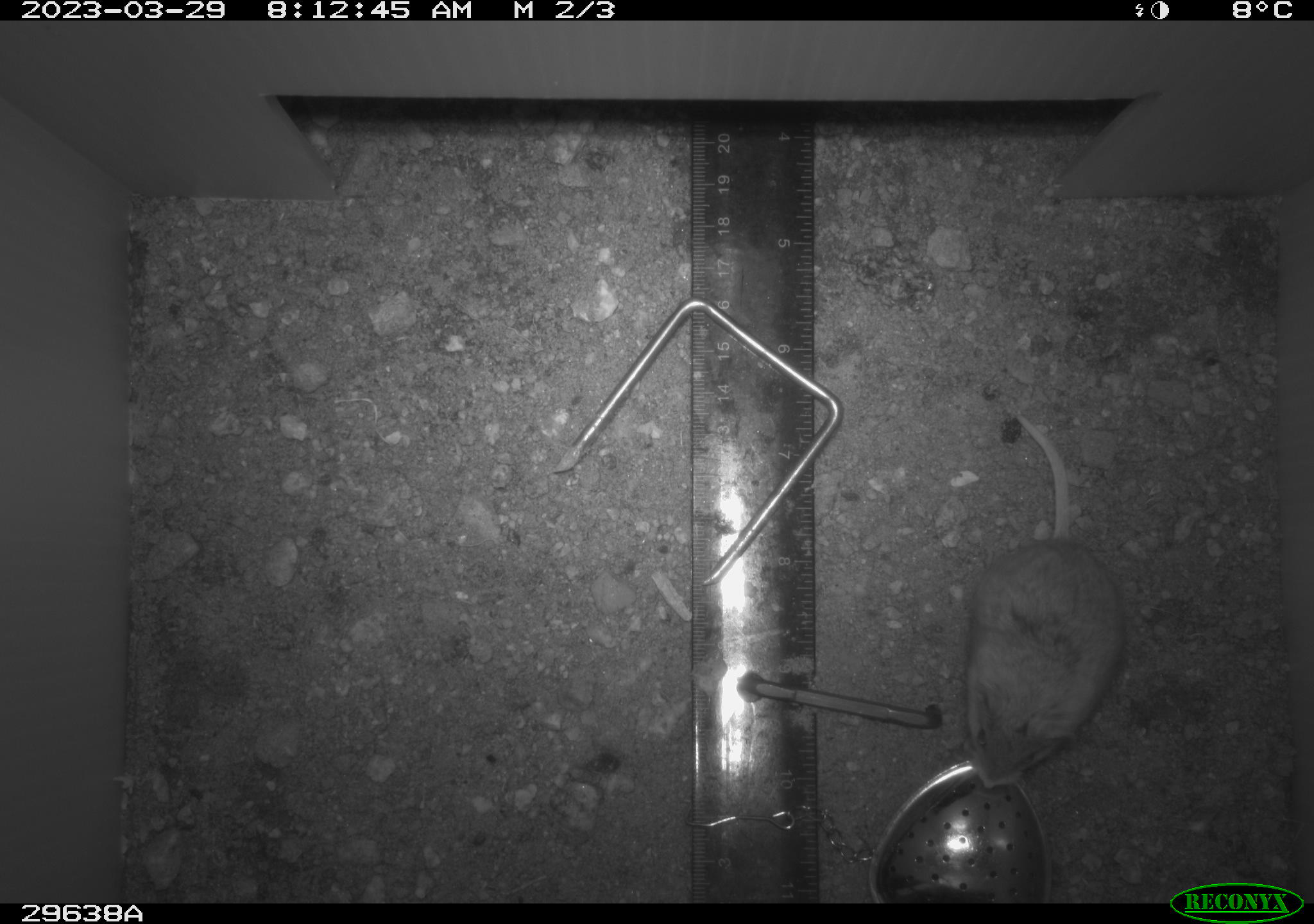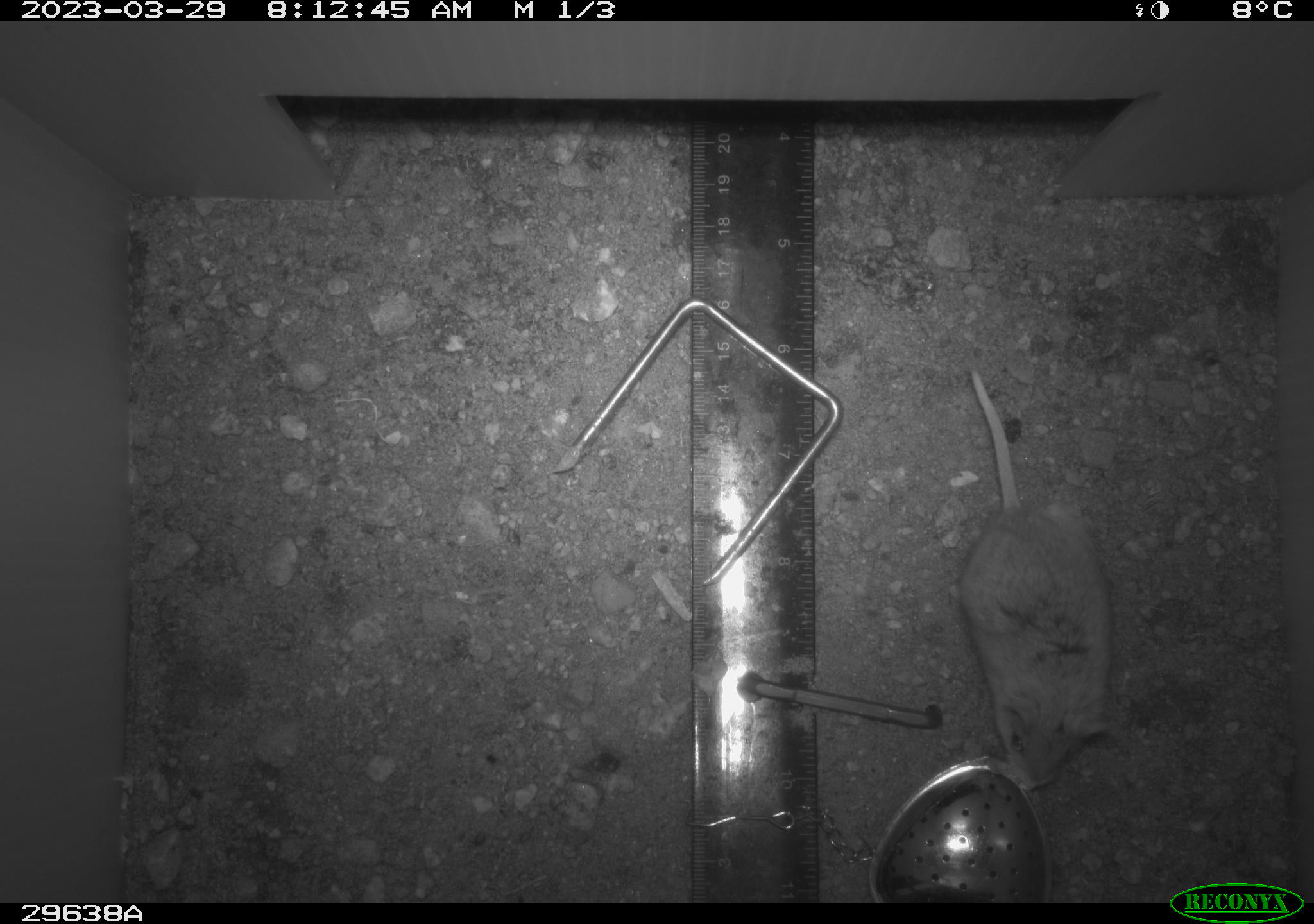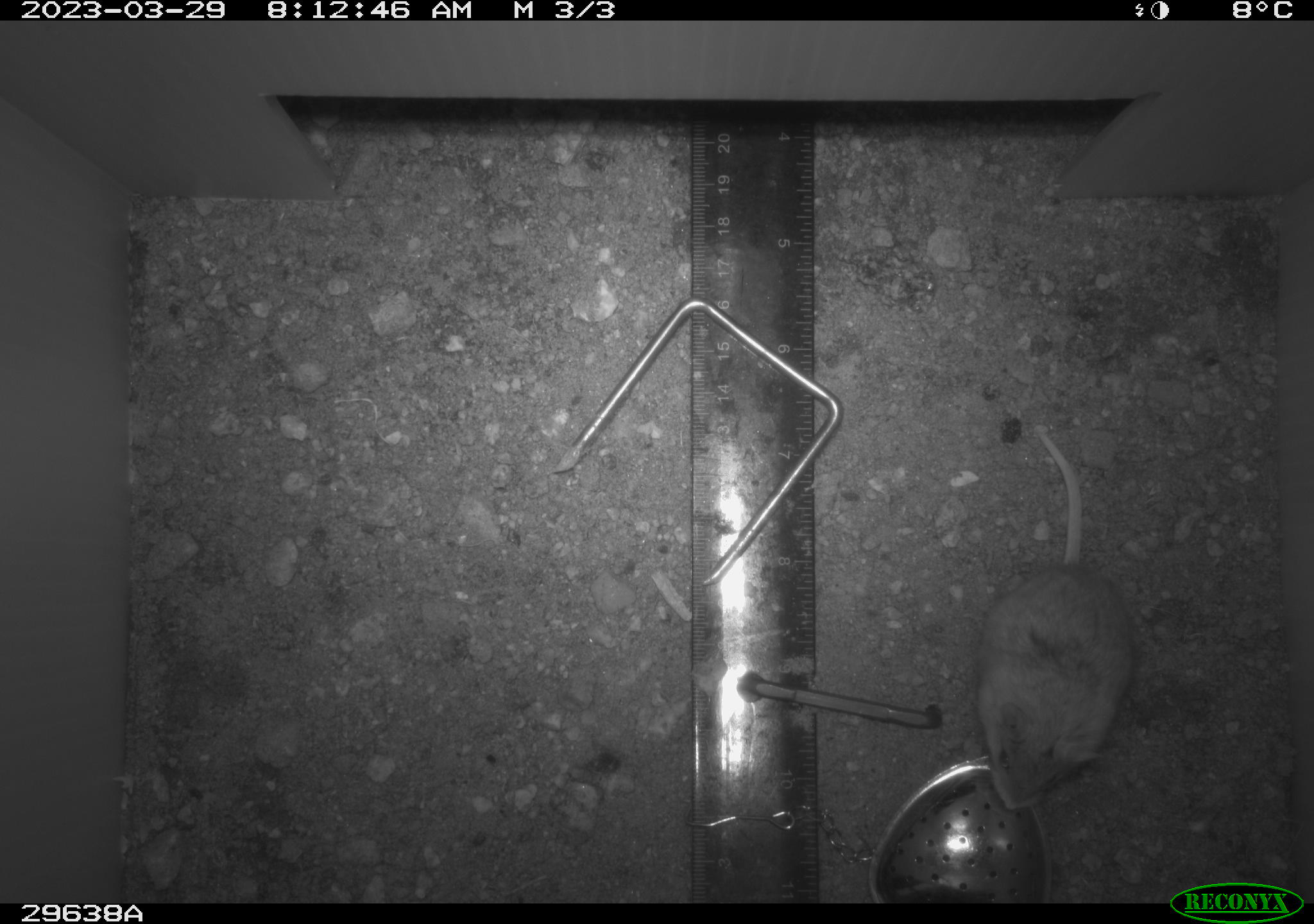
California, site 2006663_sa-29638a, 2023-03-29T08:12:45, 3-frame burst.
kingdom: Animalia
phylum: Chordata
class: Mammalia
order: Rodentia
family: Cricetidae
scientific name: Arvicolinae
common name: voles, lemmings, and muskrats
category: arvicolinae subfamily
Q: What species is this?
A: Arvicolinae subfamily (voles, lemmings, and muskrats) (Arvicolinae).